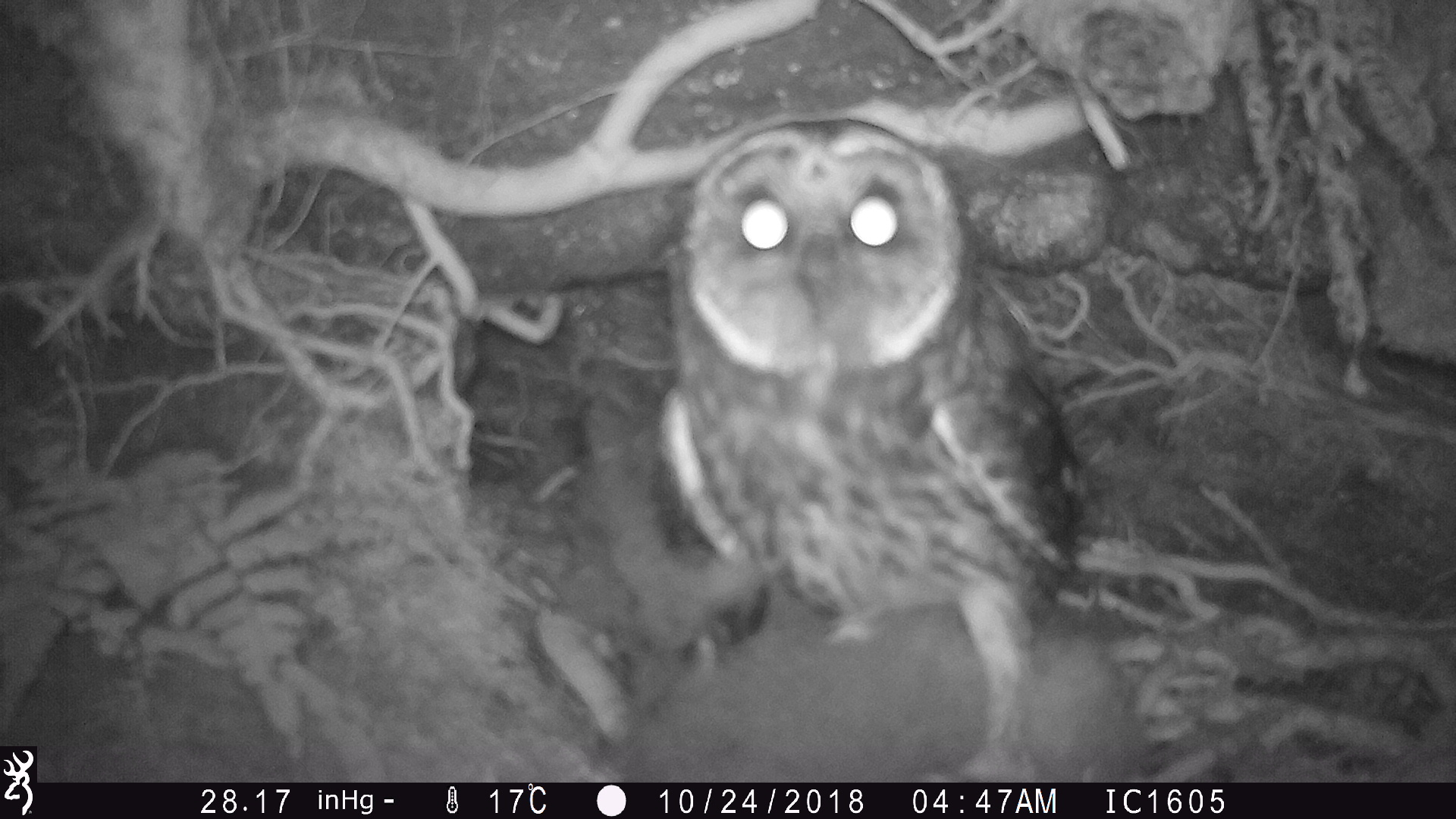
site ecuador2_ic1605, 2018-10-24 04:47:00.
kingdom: Animalia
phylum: Chordata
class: Aves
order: Strigiformes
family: Strigidae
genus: Asio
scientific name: Asio flammeus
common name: short-eared owl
Short-eared owl (Asio flammeus).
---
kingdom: Animalia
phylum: Chordata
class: Aves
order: Procellariiformes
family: Procellariidae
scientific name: Procellariidae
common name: petrel chick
Petrel chick (Procellariidae).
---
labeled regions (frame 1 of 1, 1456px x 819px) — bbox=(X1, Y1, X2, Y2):
petrel chick: bbox=(500, 498, 1129, 783)
short-eared owl: bbox=(505, 61, 1135, 792)